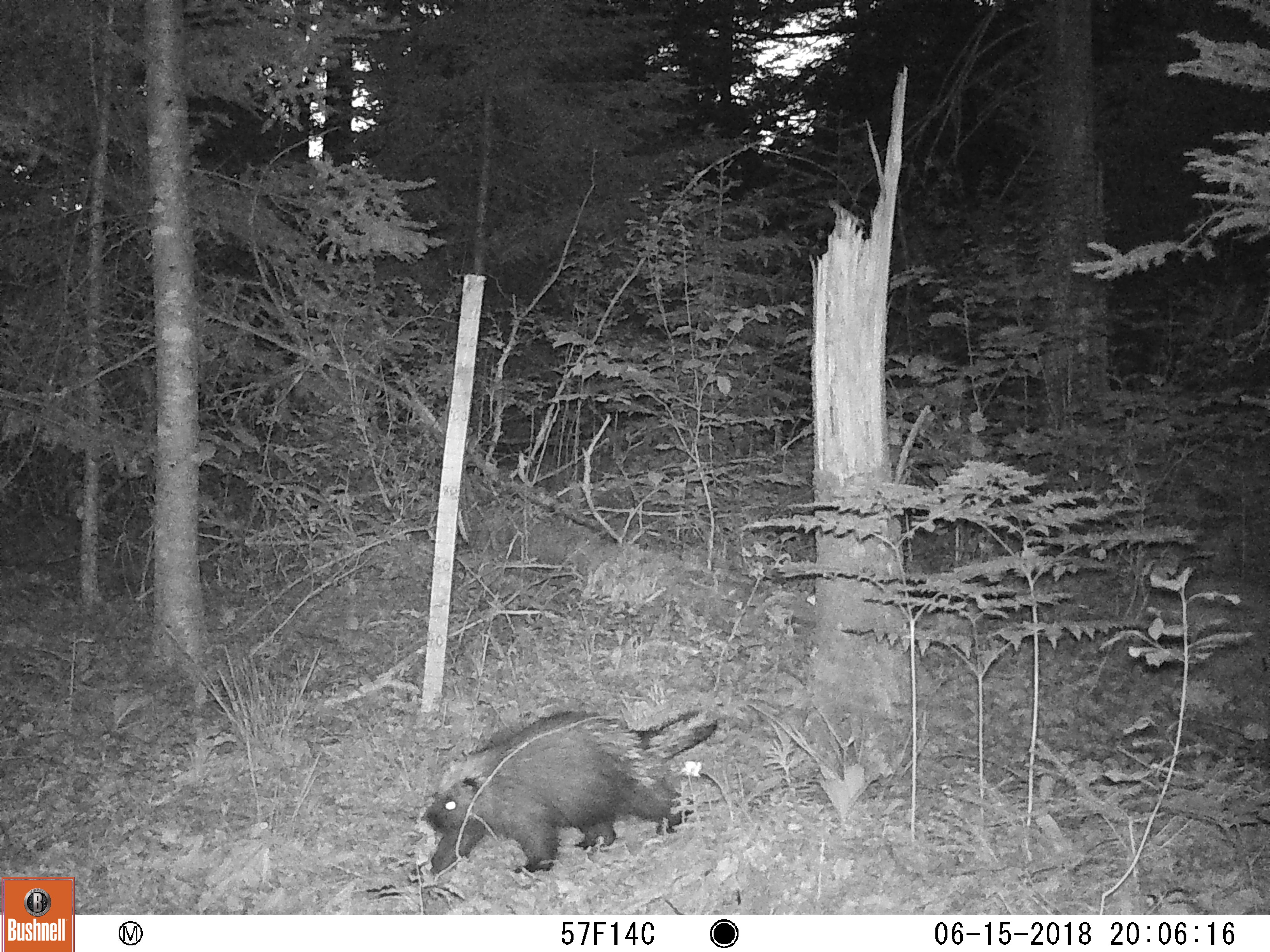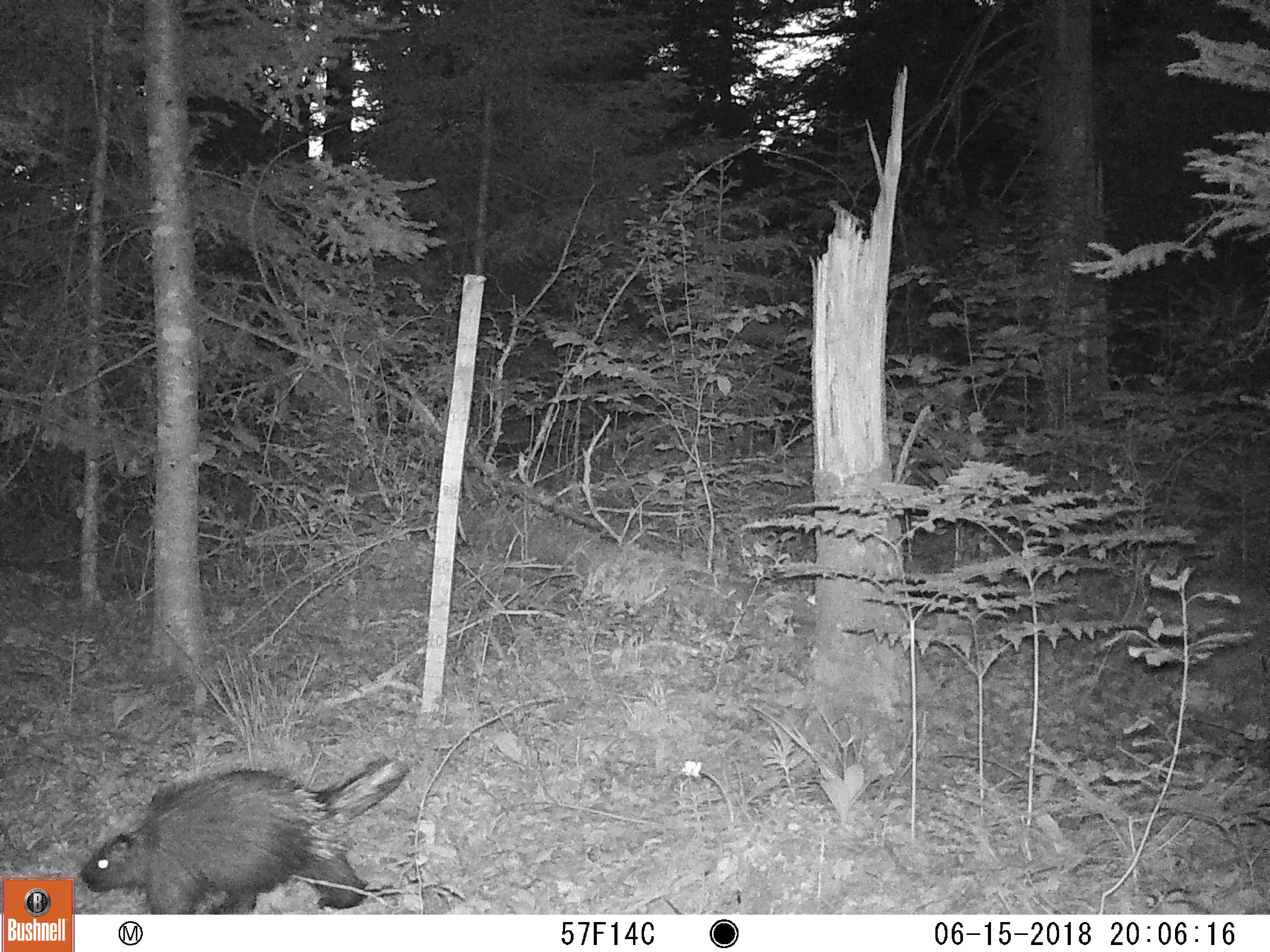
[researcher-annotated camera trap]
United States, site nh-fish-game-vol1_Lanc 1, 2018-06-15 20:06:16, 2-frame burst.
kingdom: Animalia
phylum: Chordata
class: Mammalia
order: Rodentia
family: Erethizontidae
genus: Erethizon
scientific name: Erethizon dorsatum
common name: porcupine